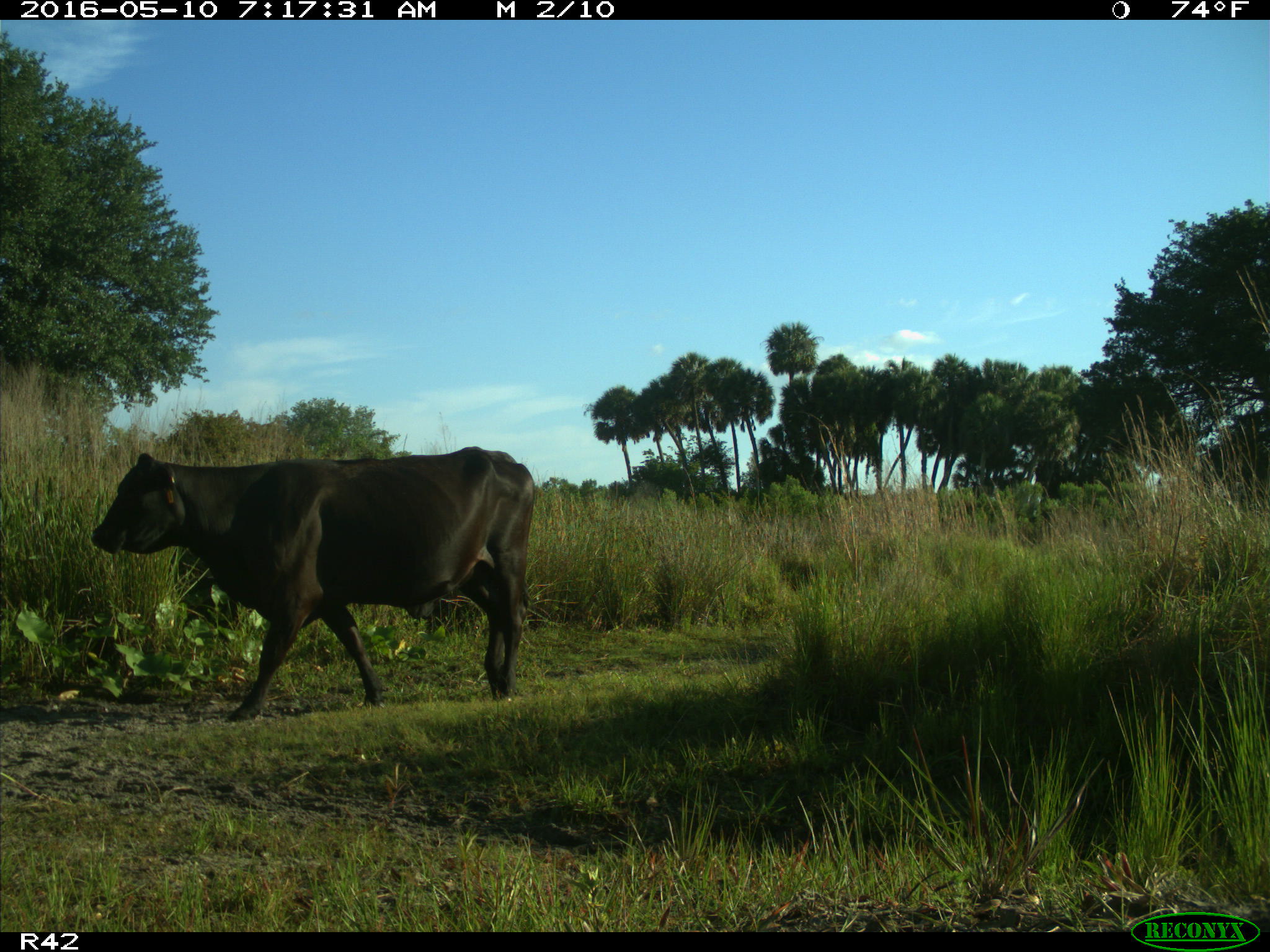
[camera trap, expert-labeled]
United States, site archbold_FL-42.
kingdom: Animalia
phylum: Chordata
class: Mammalia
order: Artiodactyla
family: Bovidae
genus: Bos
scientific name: Bos taurus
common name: domestic cow